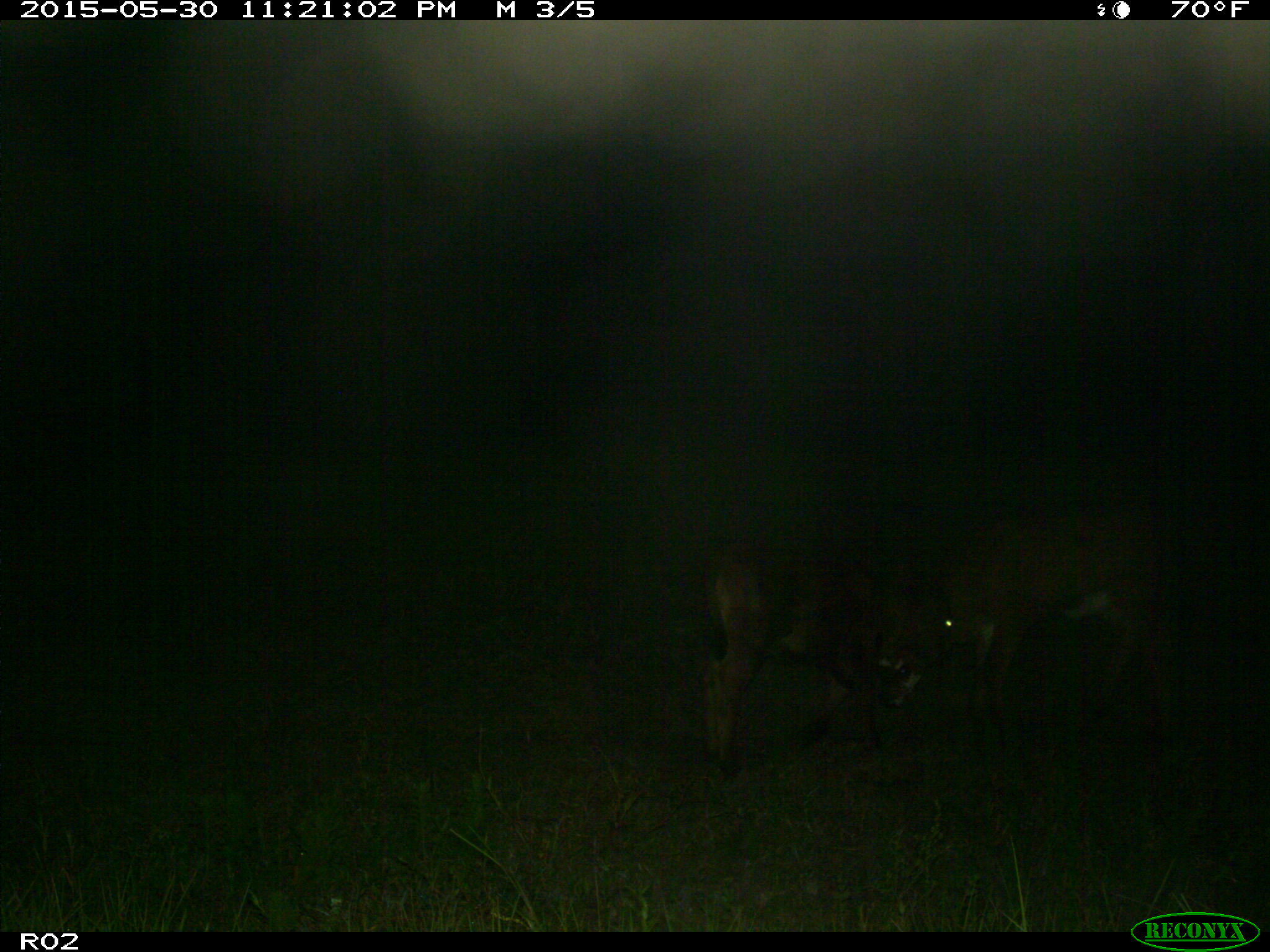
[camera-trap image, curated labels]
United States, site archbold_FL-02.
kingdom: Animalia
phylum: Chordata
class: Mammalia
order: Artiodactyla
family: Bovidae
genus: Bos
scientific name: Bos taurus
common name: domestic cow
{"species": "Bos taurus (domestic cow)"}